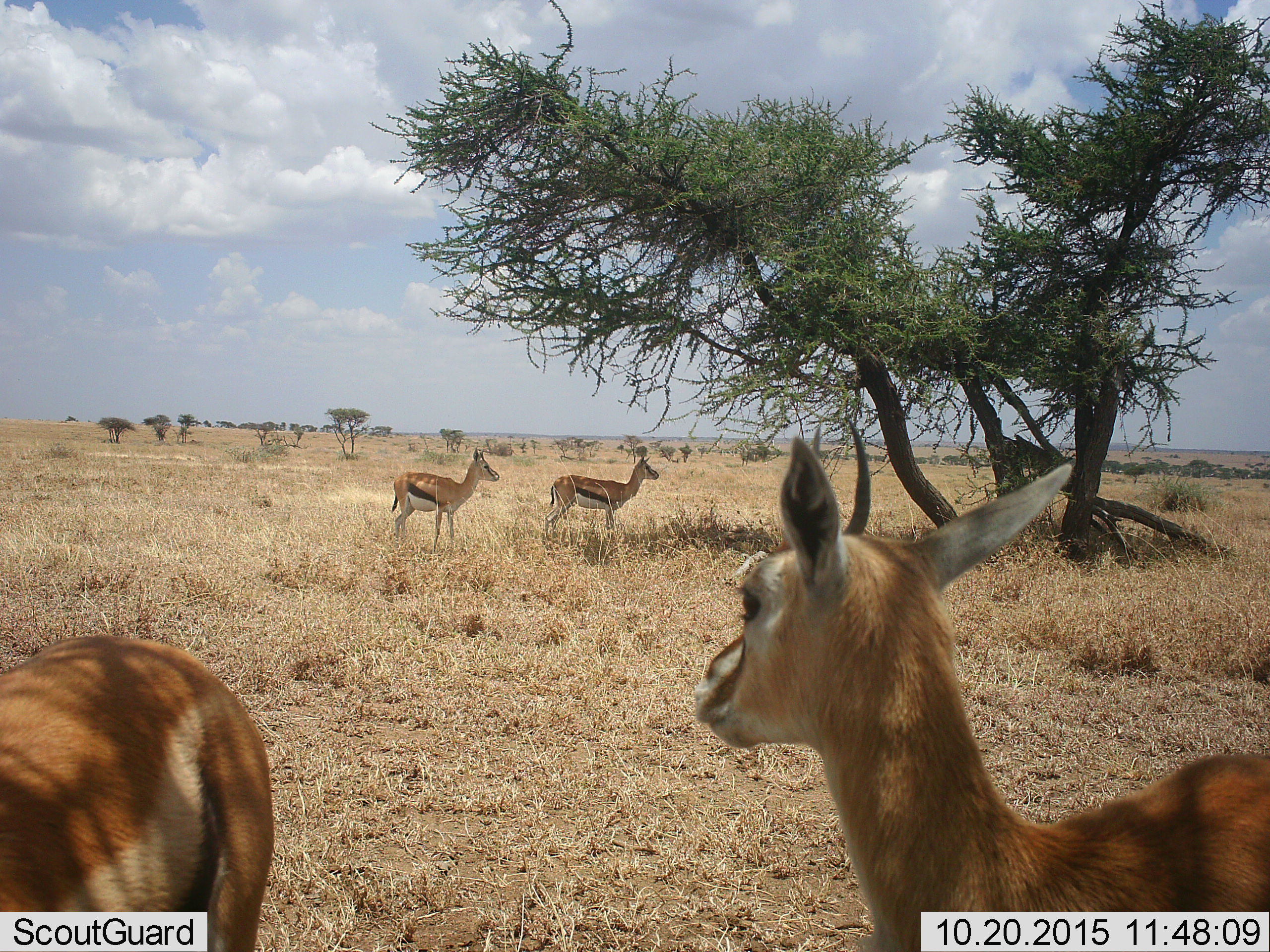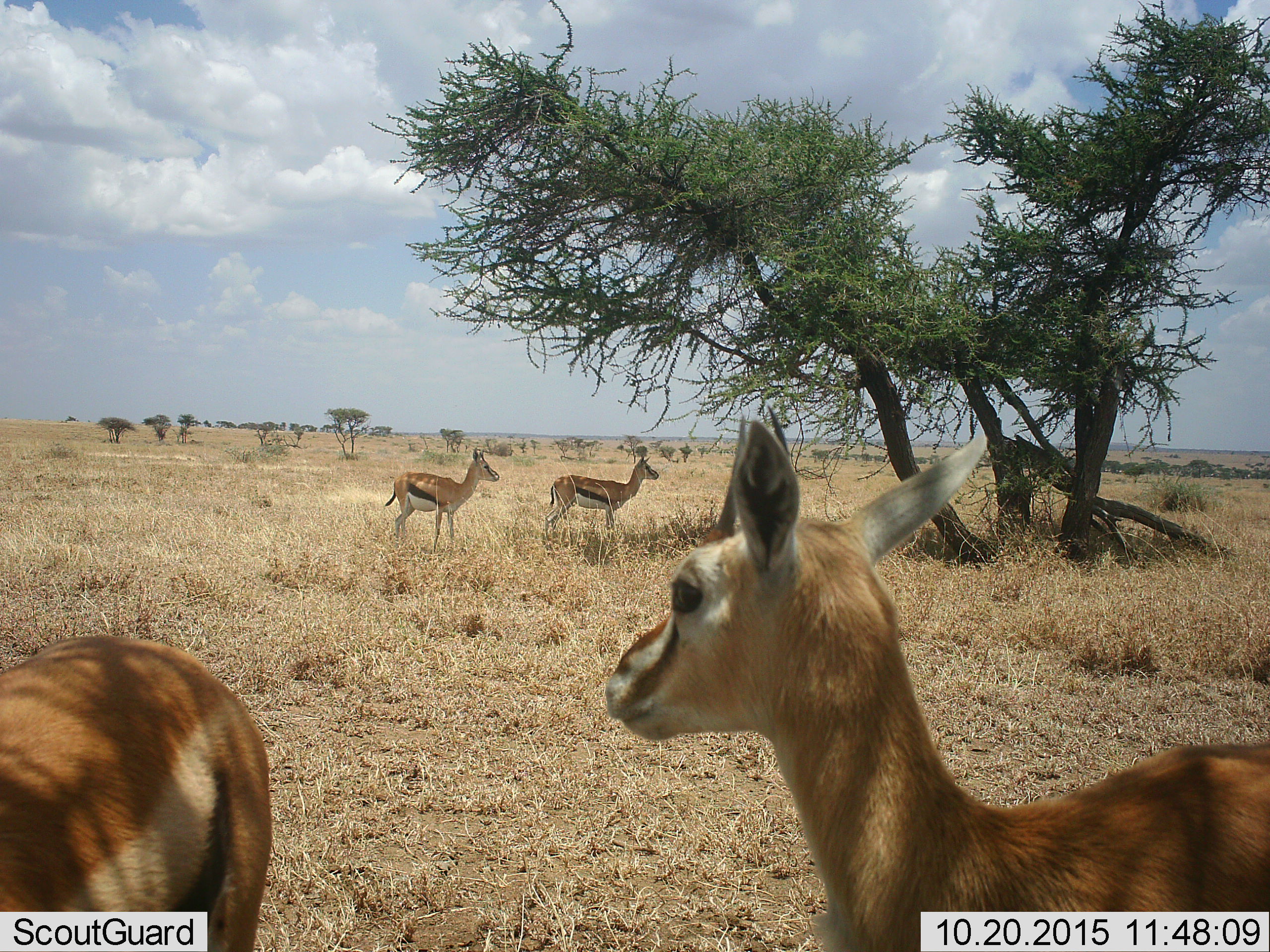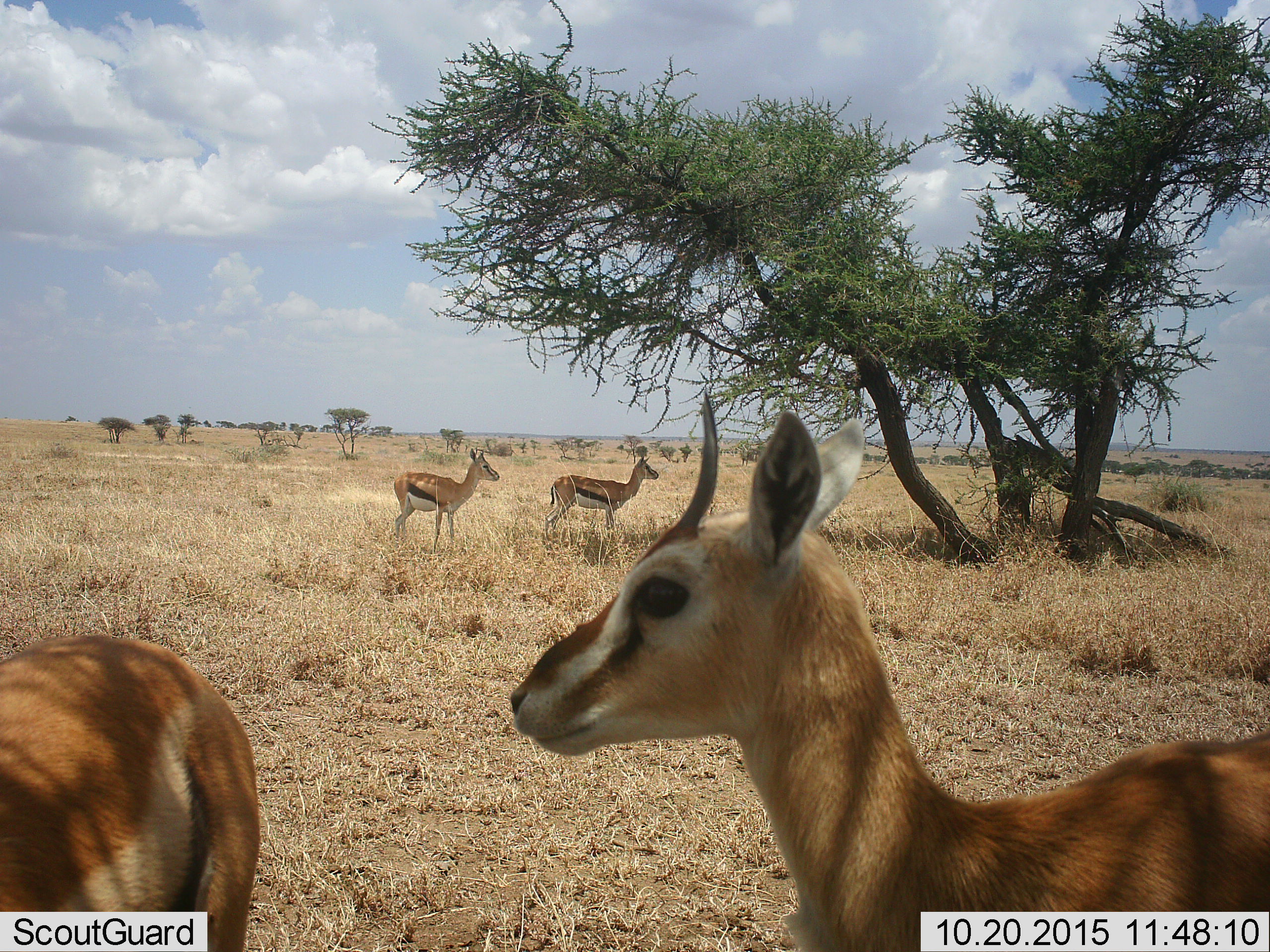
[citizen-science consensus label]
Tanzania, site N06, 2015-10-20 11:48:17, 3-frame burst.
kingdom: Animalia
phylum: Chordata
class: Mammalia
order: Artiodactyla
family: Bovidae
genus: Eudorcas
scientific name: Eudorcas thomsonii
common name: thomson's gazelle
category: gazellethomsons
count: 4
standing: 100%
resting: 0%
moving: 12%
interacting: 0%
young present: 12%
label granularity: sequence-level